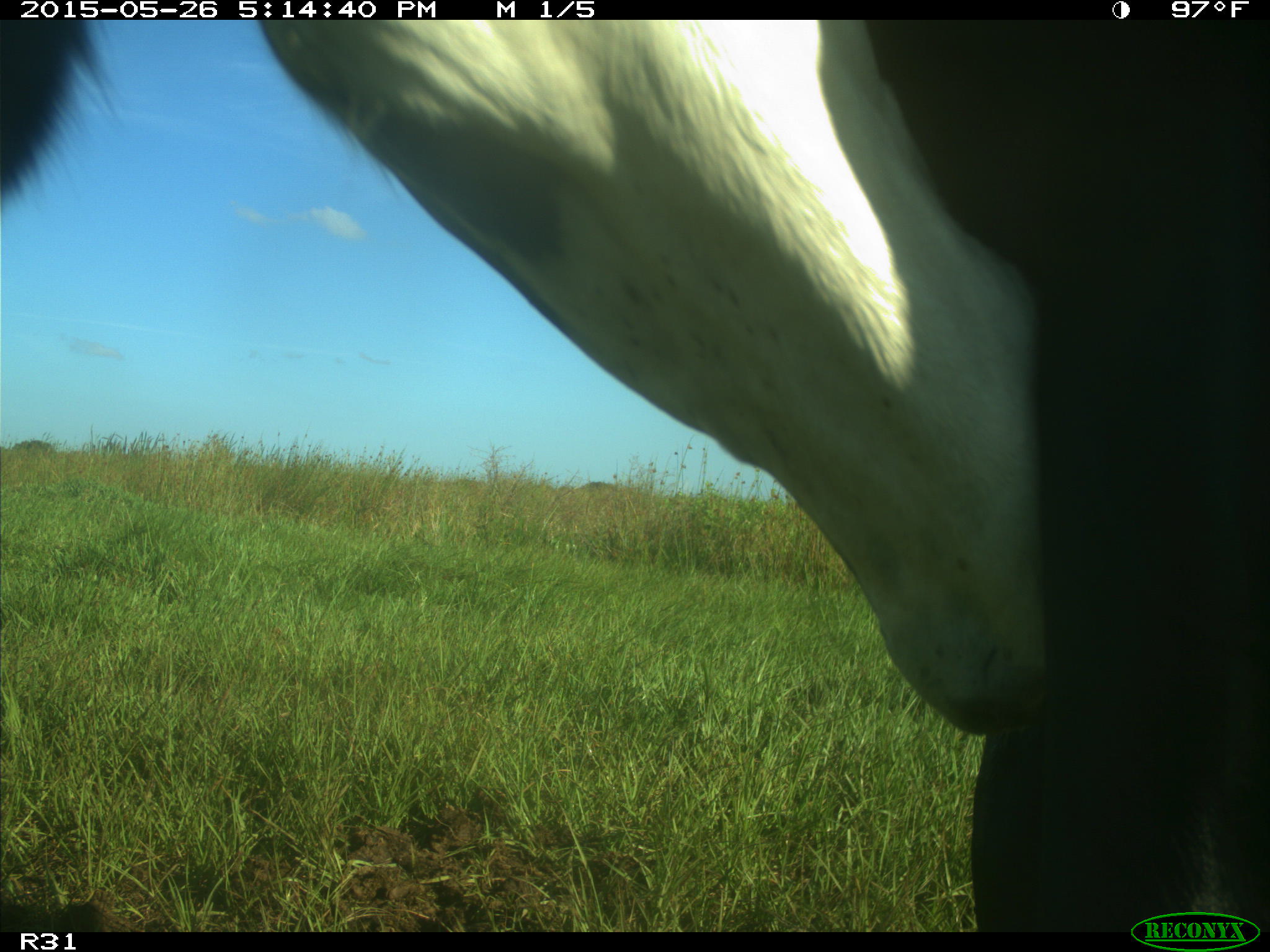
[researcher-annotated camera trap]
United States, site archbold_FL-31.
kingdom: Animalia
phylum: Chordata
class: Mammalia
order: Artiodactyla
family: Bovidae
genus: Bos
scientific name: Bos taurus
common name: domestic cow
Bos taurus (domestic cow).